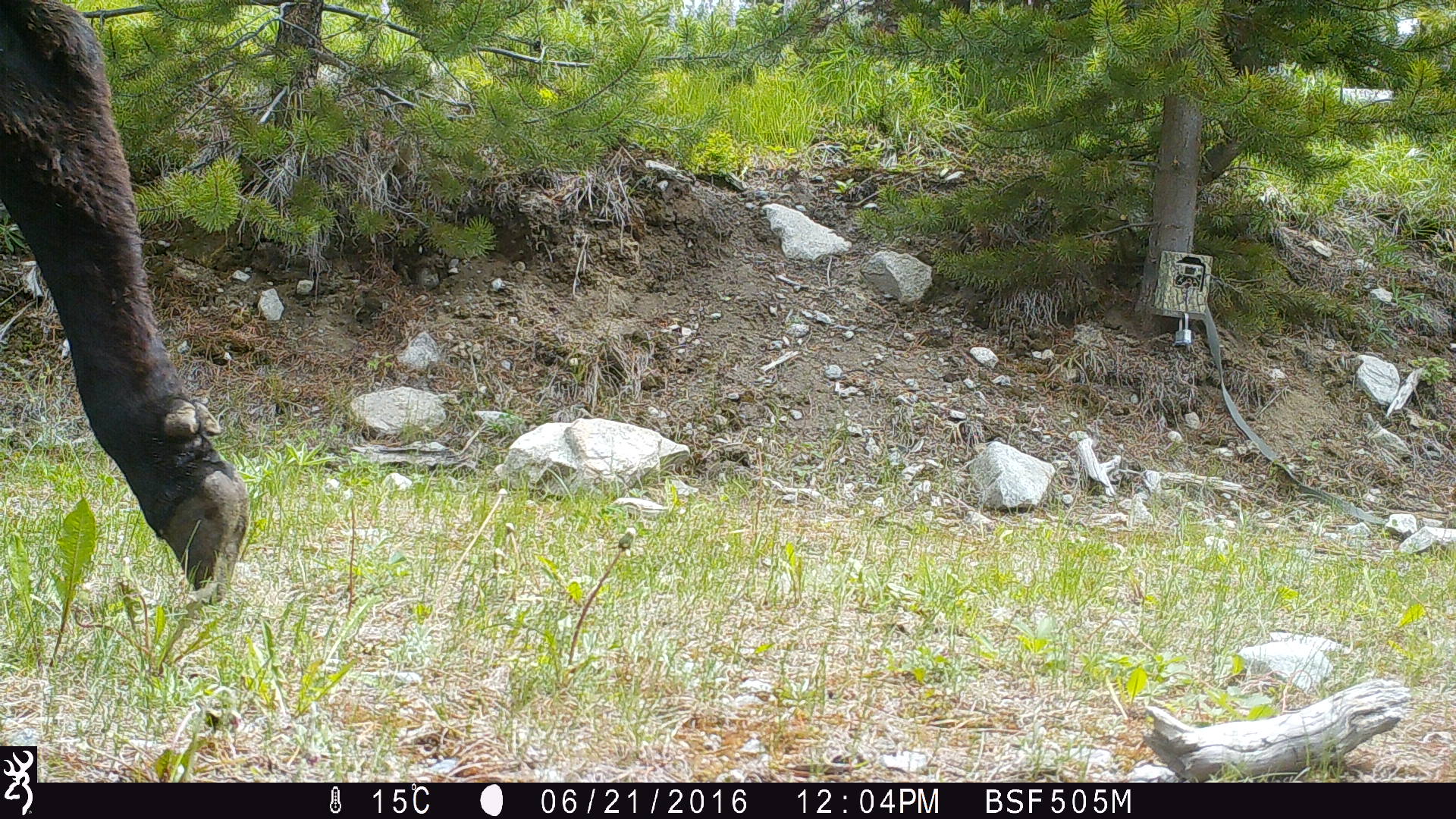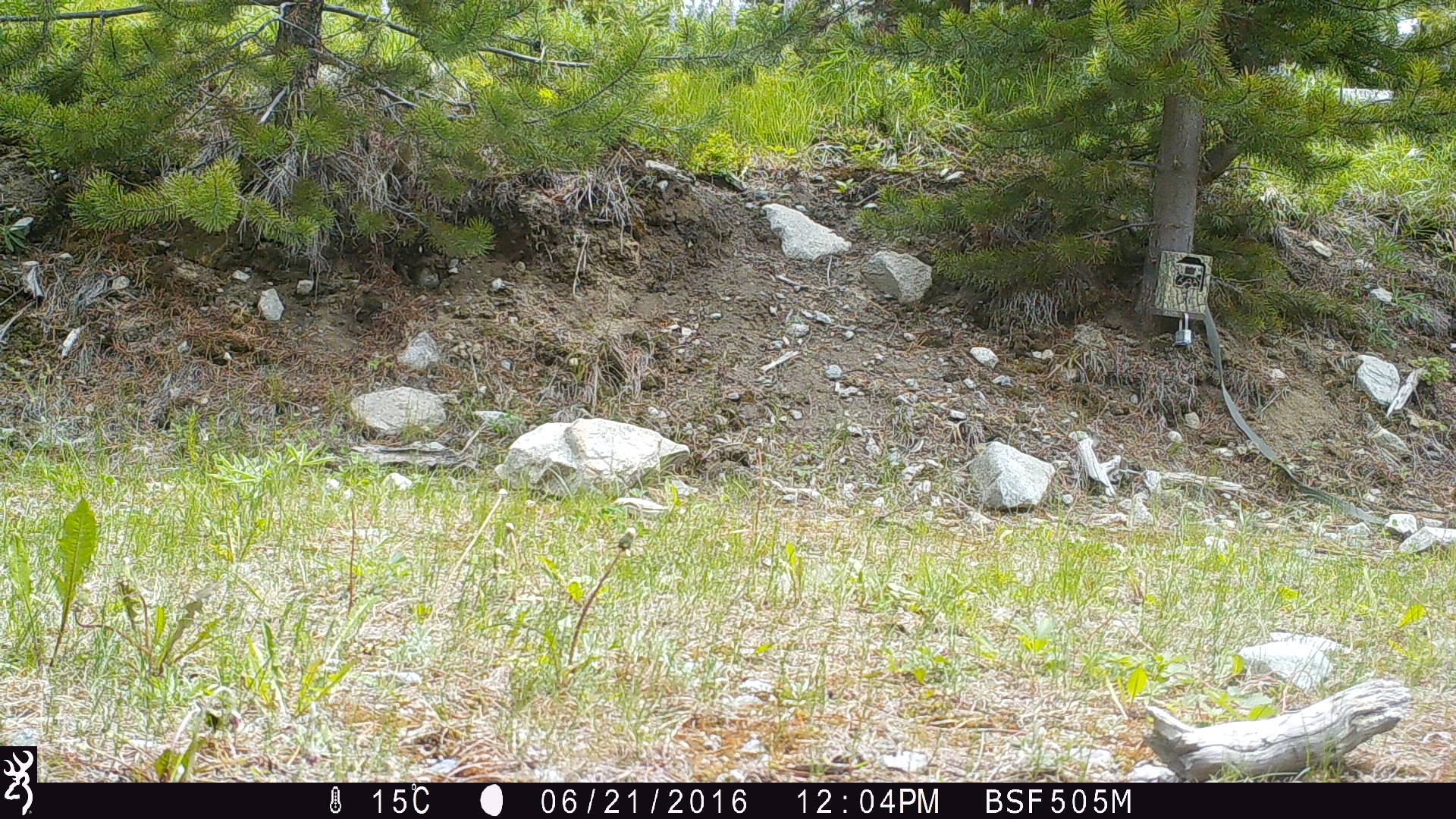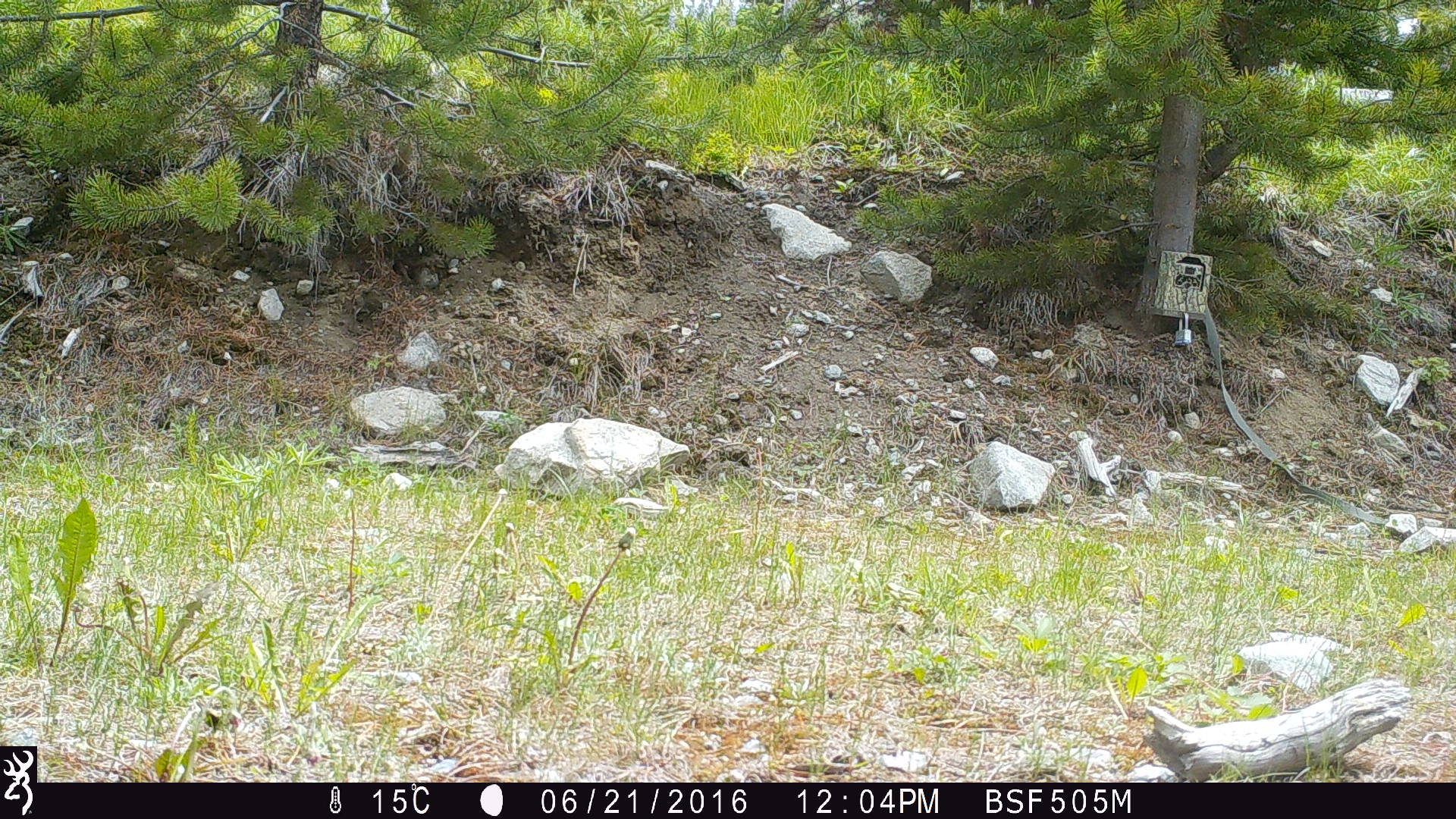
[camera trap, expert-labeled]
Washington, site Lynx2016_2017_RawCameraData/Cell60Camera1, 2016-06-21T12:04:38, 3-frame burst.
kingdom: Animalia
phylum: Chordata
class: Mammalia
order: Artiodactyla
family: Bovidae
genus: Bos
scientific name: Bos taurus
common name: domestic cattle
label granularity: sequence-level